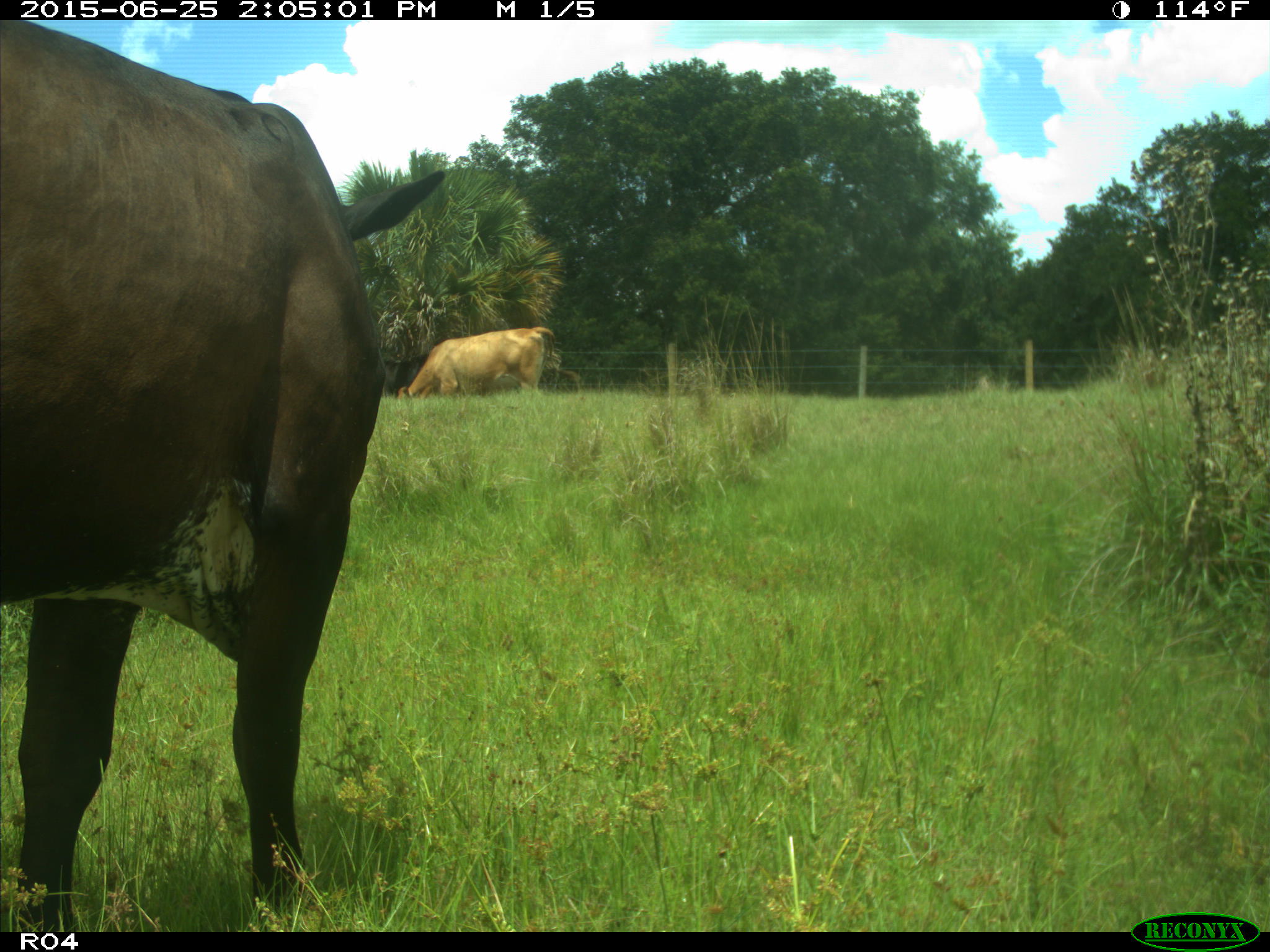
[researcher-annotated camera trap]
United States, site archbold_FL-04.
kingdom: Animalia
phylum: Chordata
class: Mammalia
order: Artiodactyla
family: Bovidae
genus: Bos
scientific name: Bos taurus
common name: domestic cow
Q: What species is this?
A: Bos taurus (domestic cow).